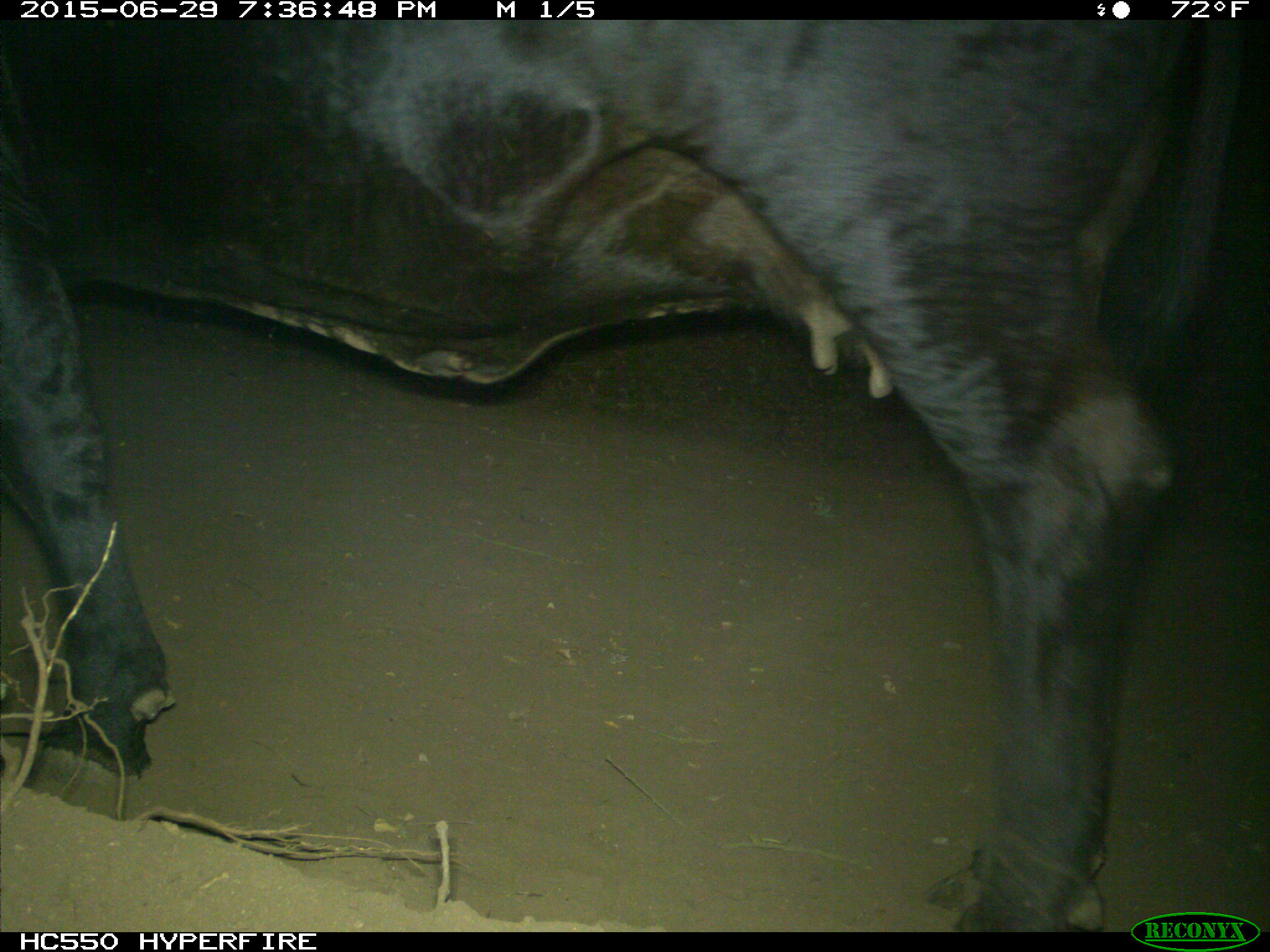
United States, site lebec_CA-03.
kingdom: Animalia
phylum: Chordata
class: Mammalia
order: Artiodactyla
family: Bovidae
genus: Bos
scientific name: Bos taurus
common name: domestic cow